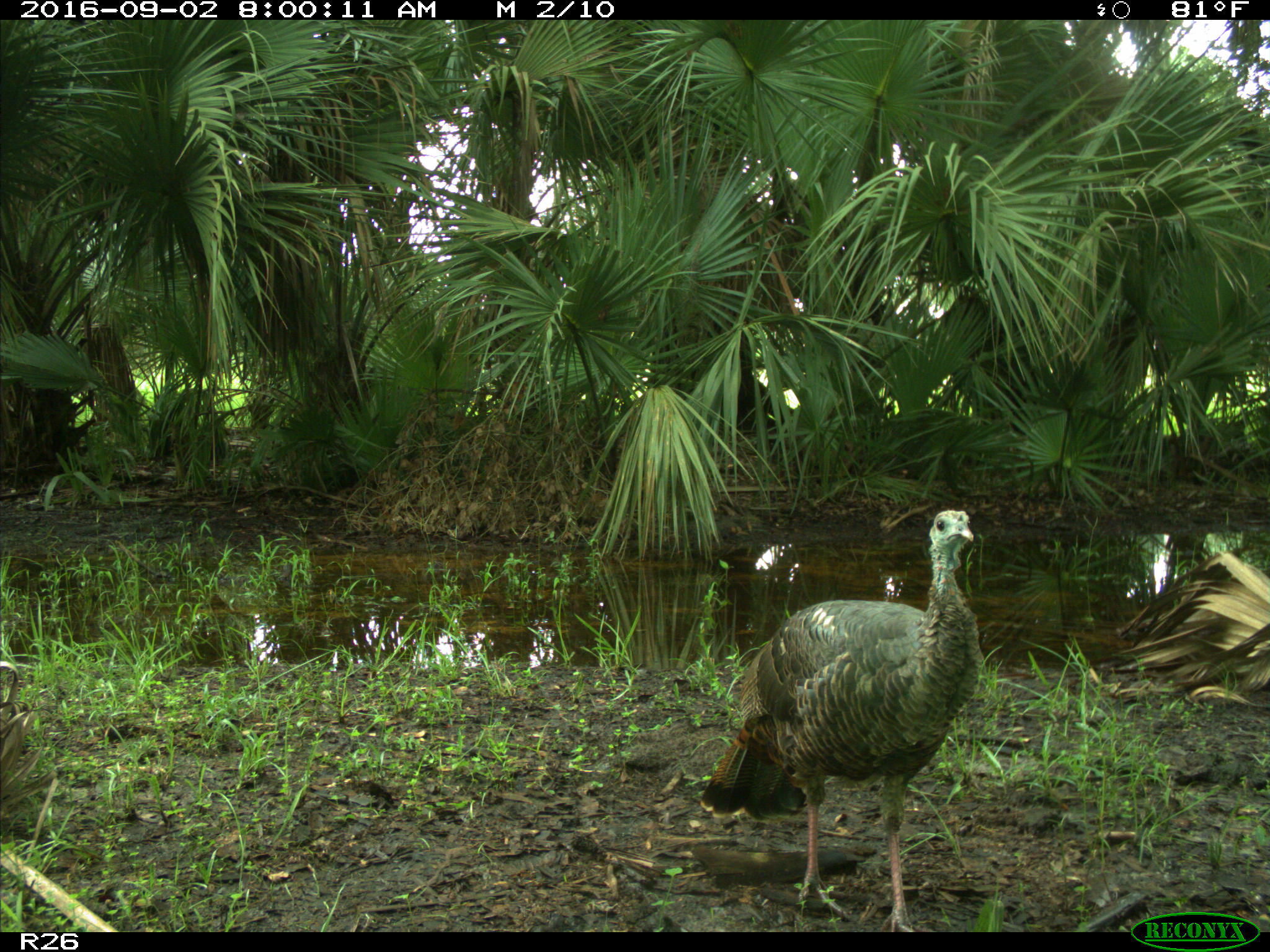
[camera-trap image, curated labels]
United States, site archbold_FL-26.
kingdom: Animalia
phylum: Chordata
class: Aves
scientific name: Aves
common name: birds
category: unidentified bird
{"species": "unidentified bird (birds) (Aves)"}